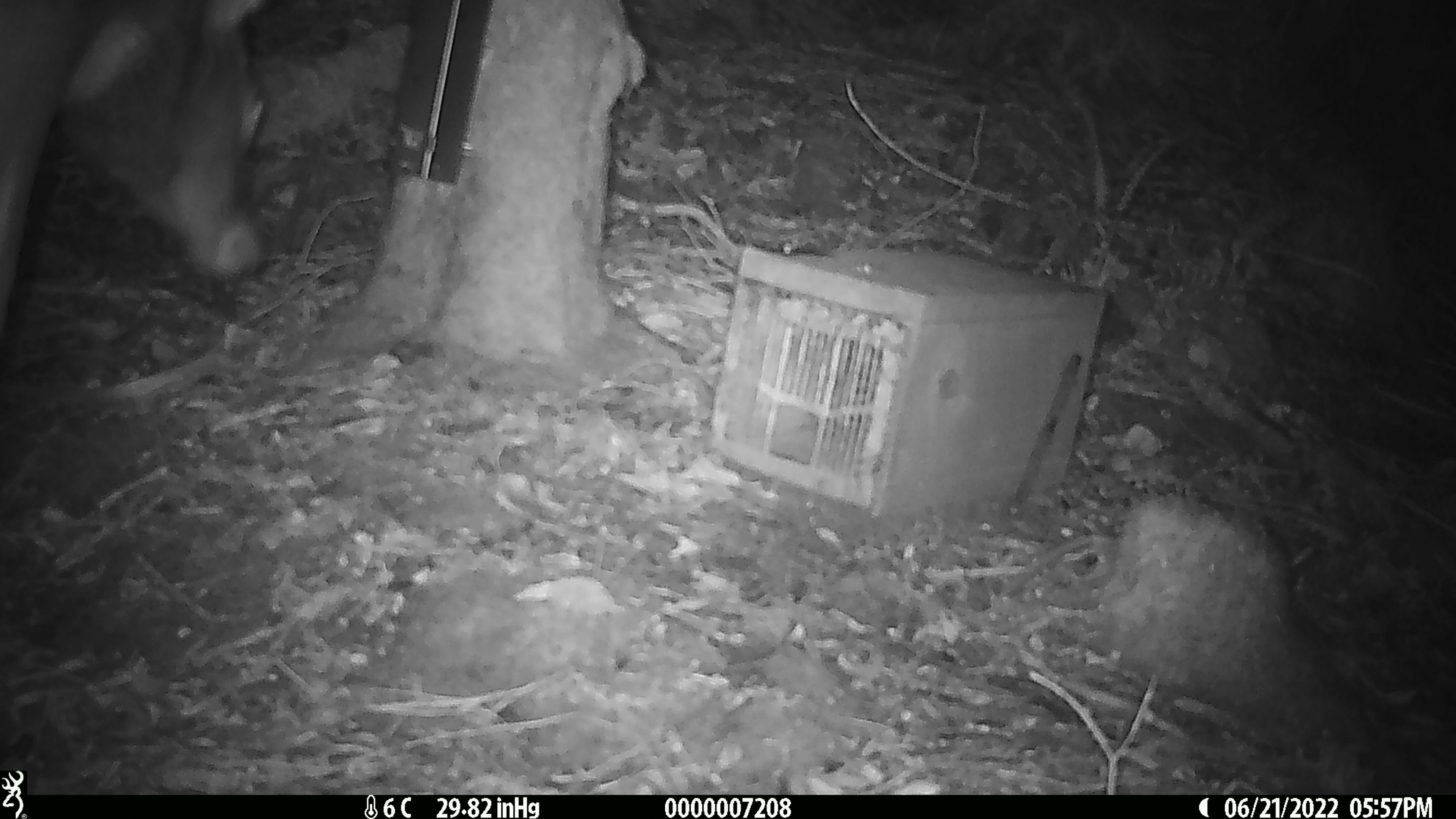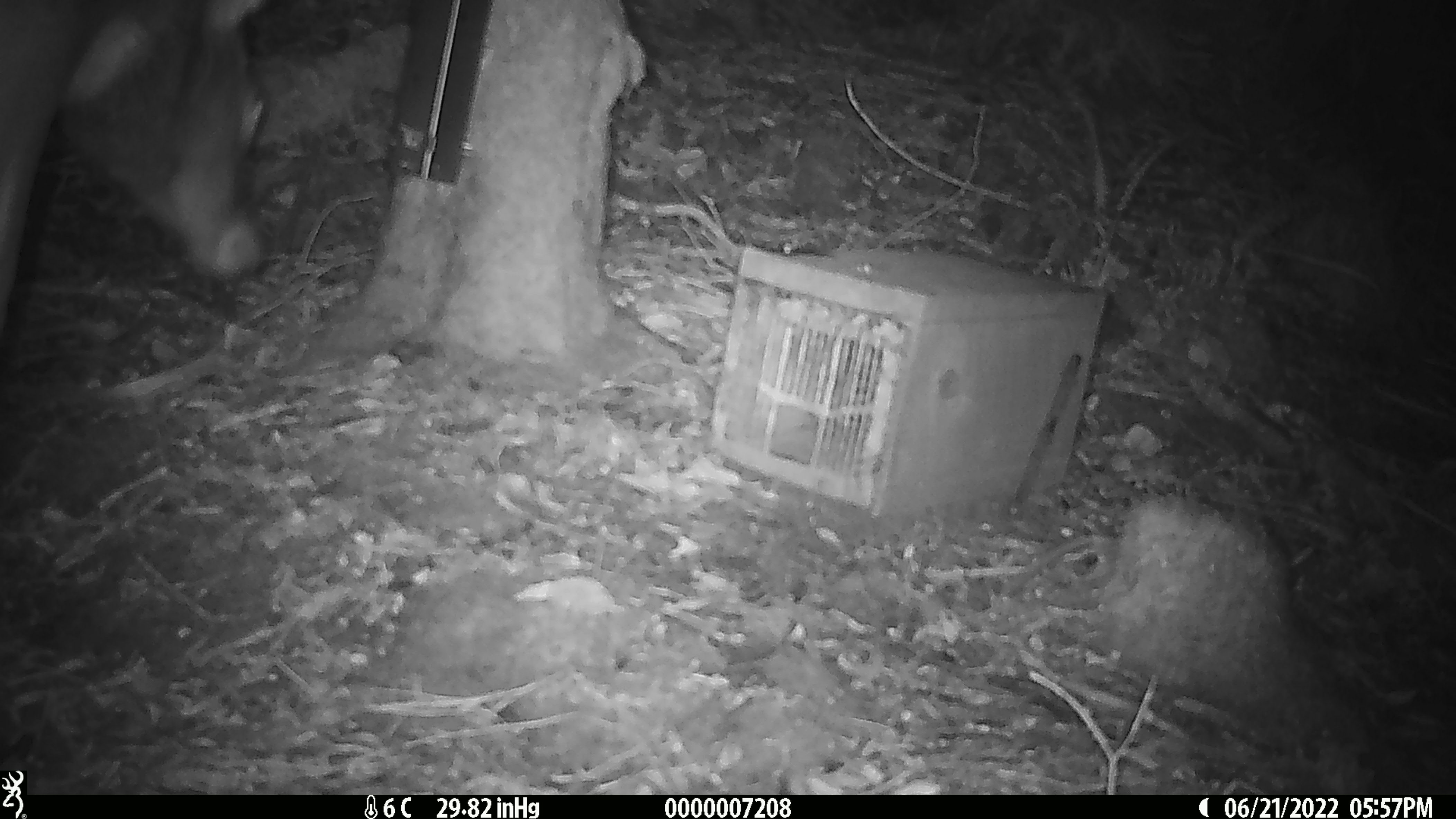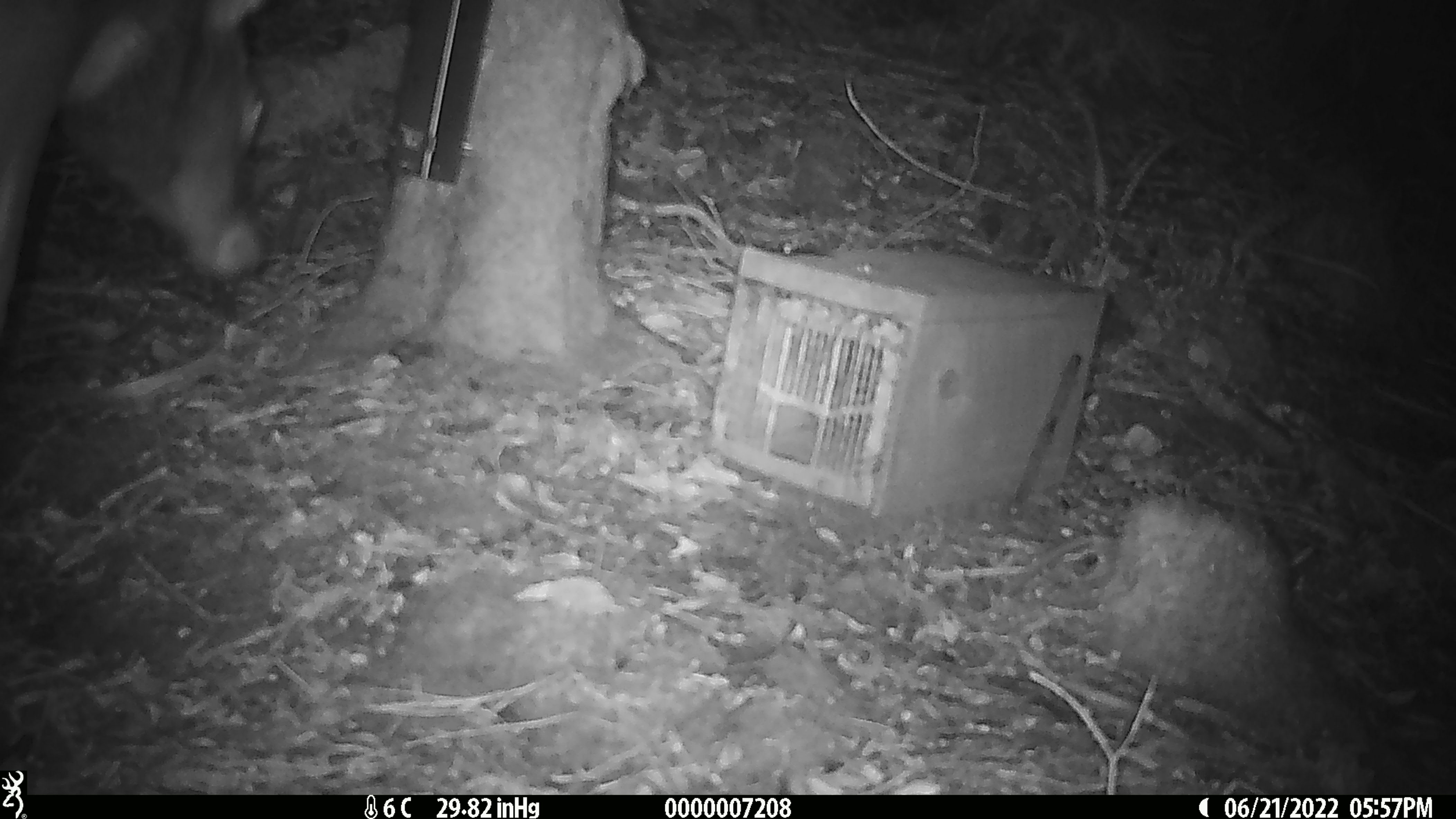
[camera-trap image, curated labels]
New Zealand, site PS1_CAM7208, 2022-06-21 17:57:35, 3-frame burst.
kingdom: Animalia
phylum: Chordata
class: Mammalia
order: Artiodactyla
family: Cervidae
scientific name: Cervidae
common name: deer